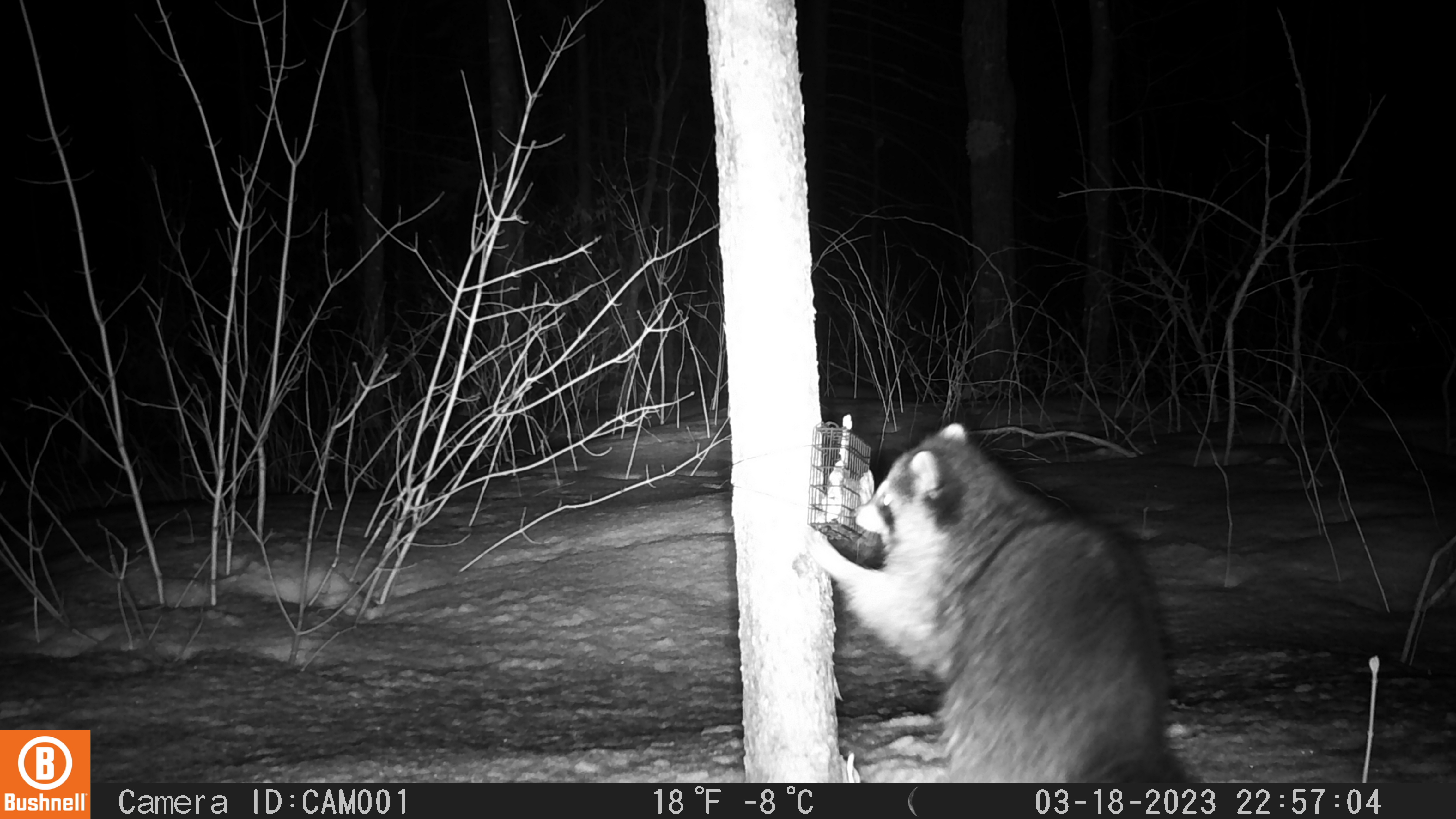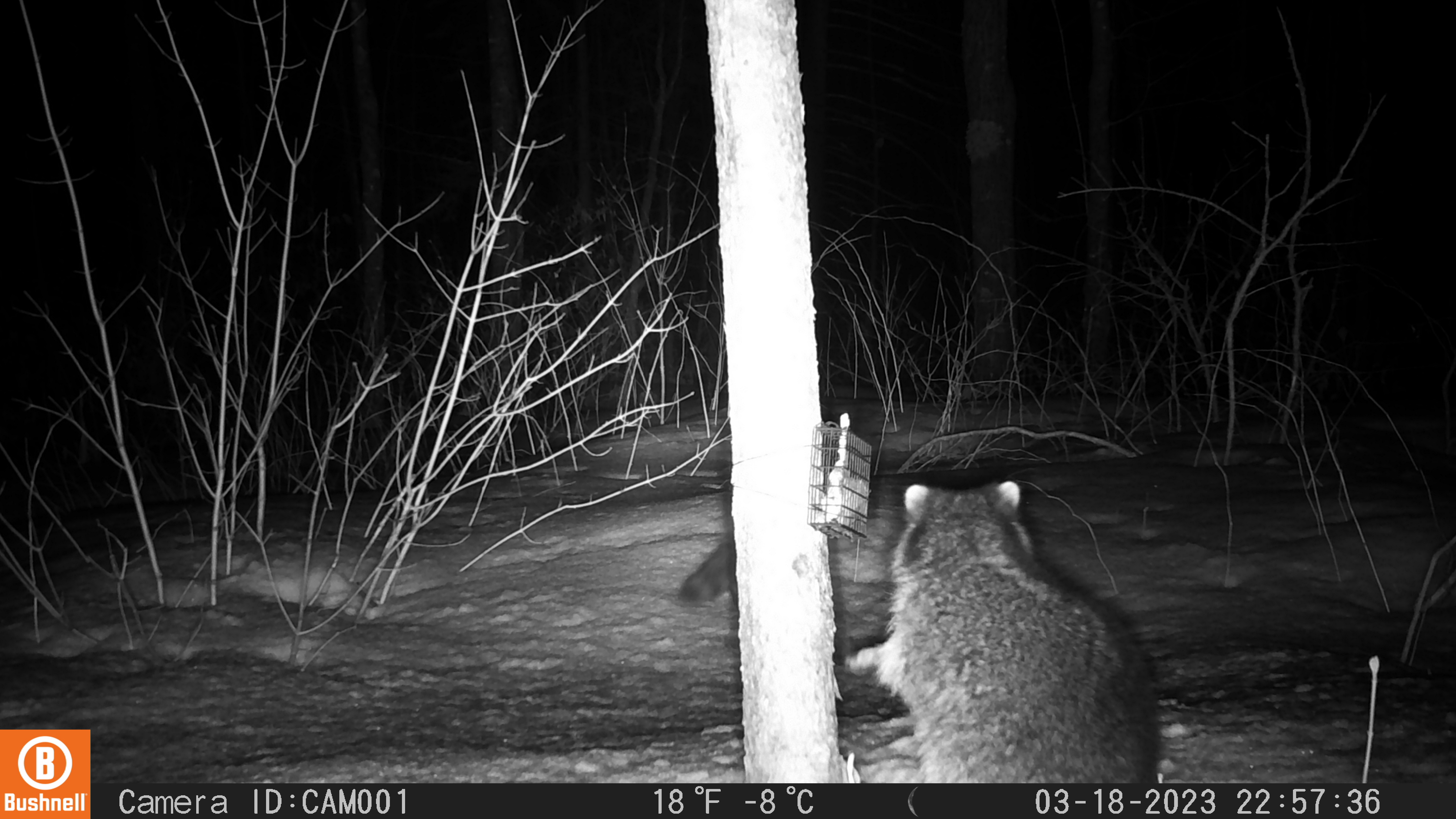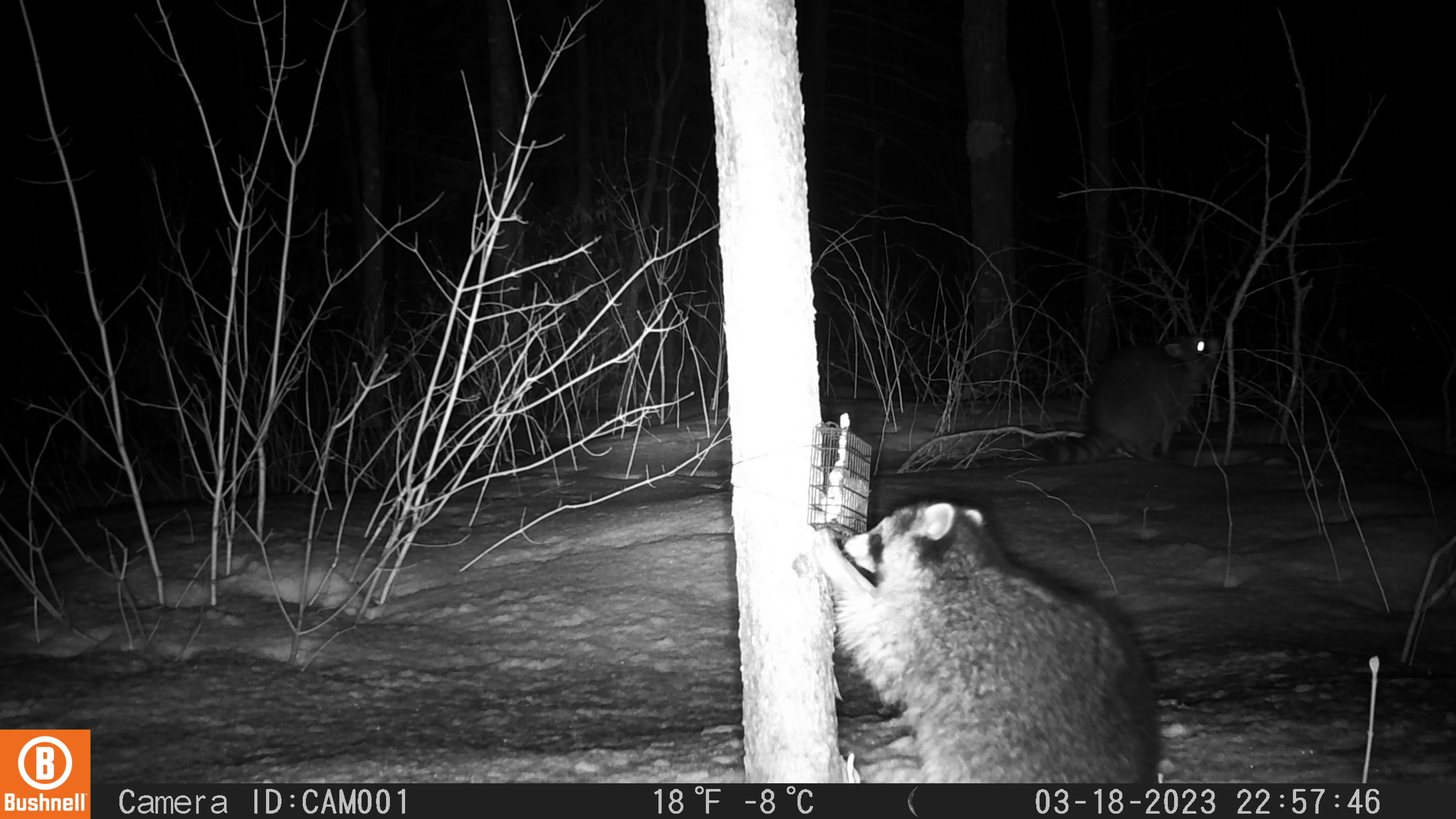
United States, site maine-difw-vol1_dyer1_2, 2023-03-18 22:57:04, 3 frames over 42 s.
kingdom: Animalia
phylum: Chordata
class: Mammalia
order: Carnivora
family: Procyonidae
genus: Procyon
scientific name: Procyon lotor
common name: raccoon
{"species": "raccoon (Procyon lotor)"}